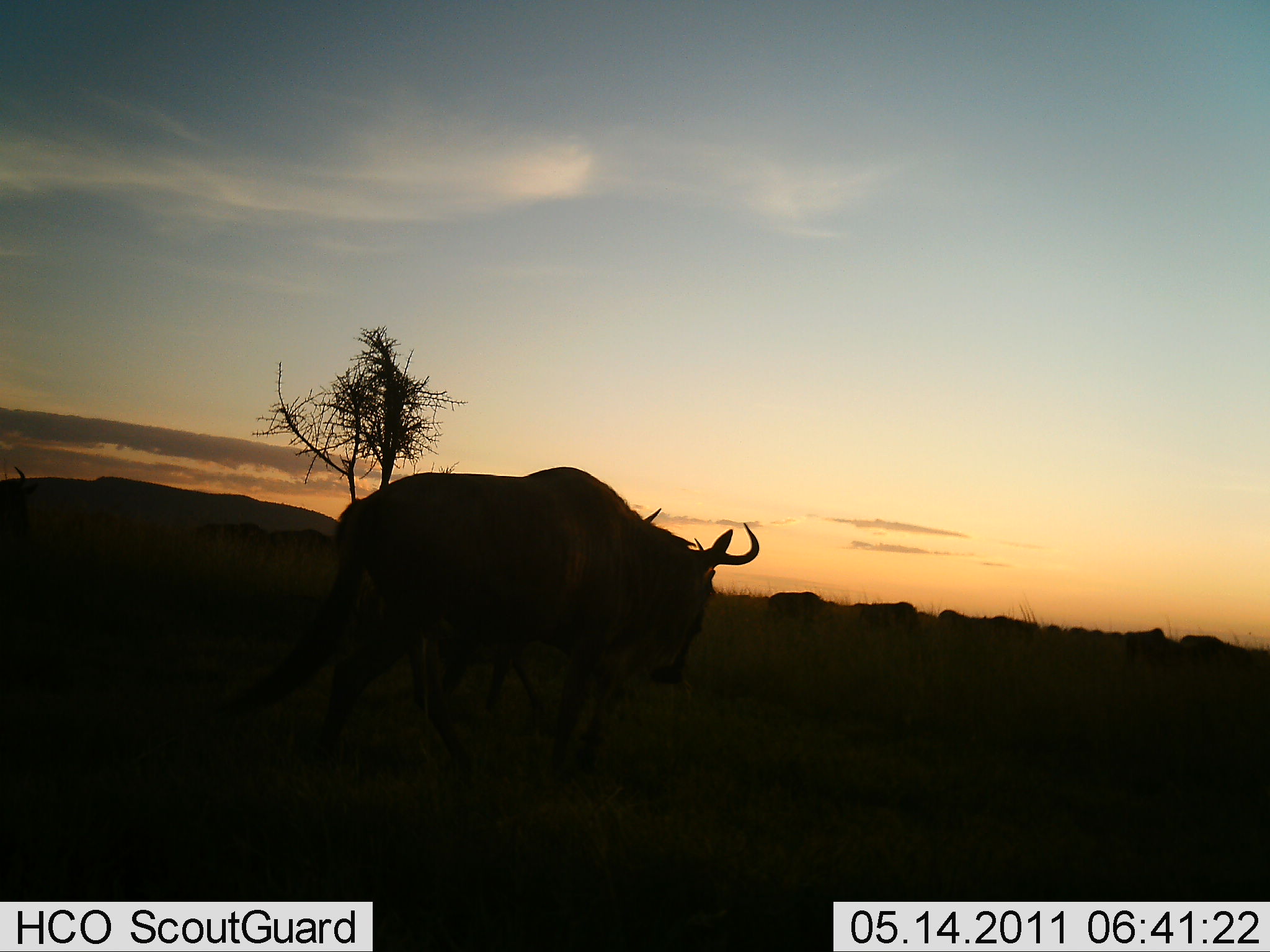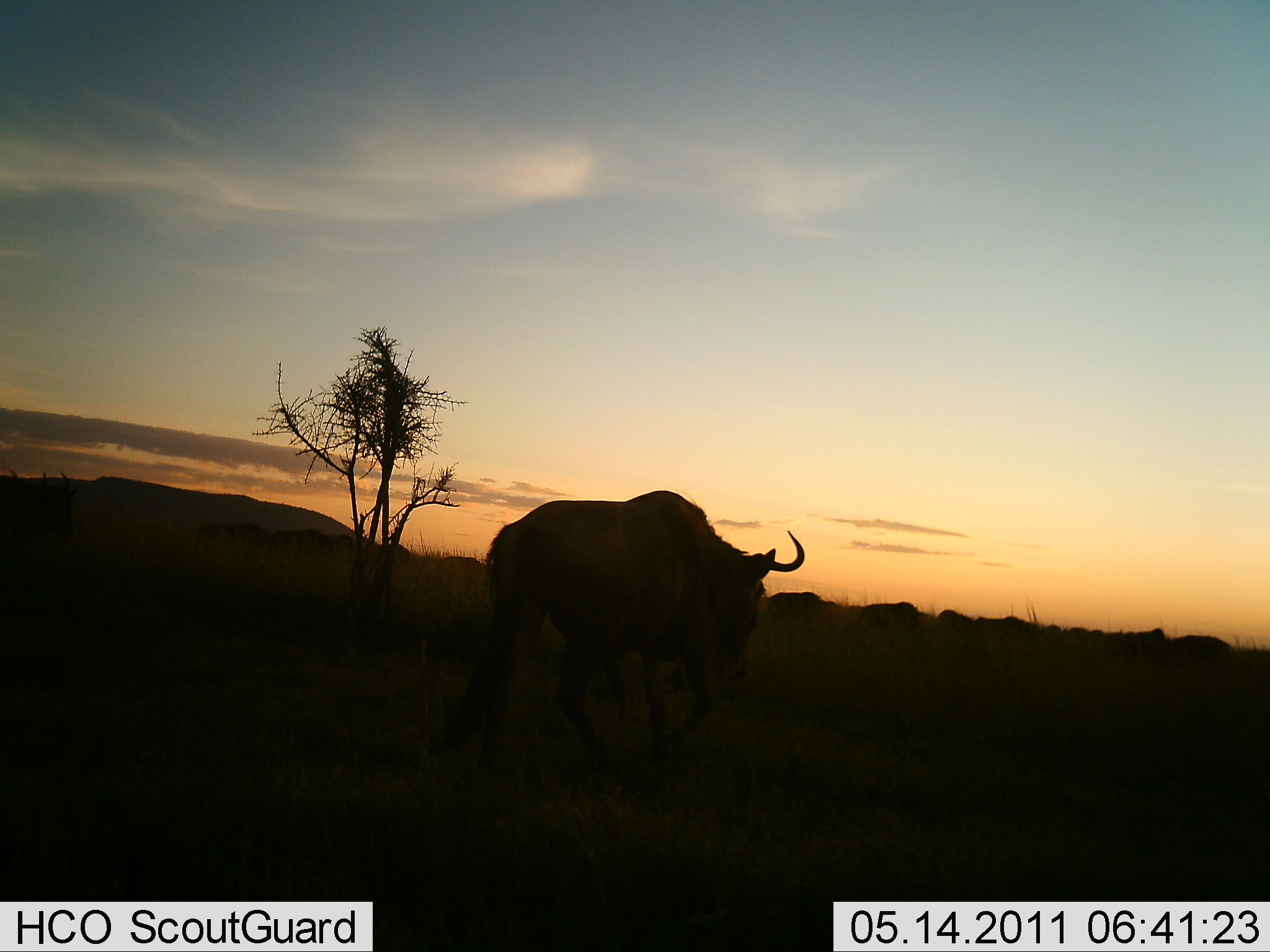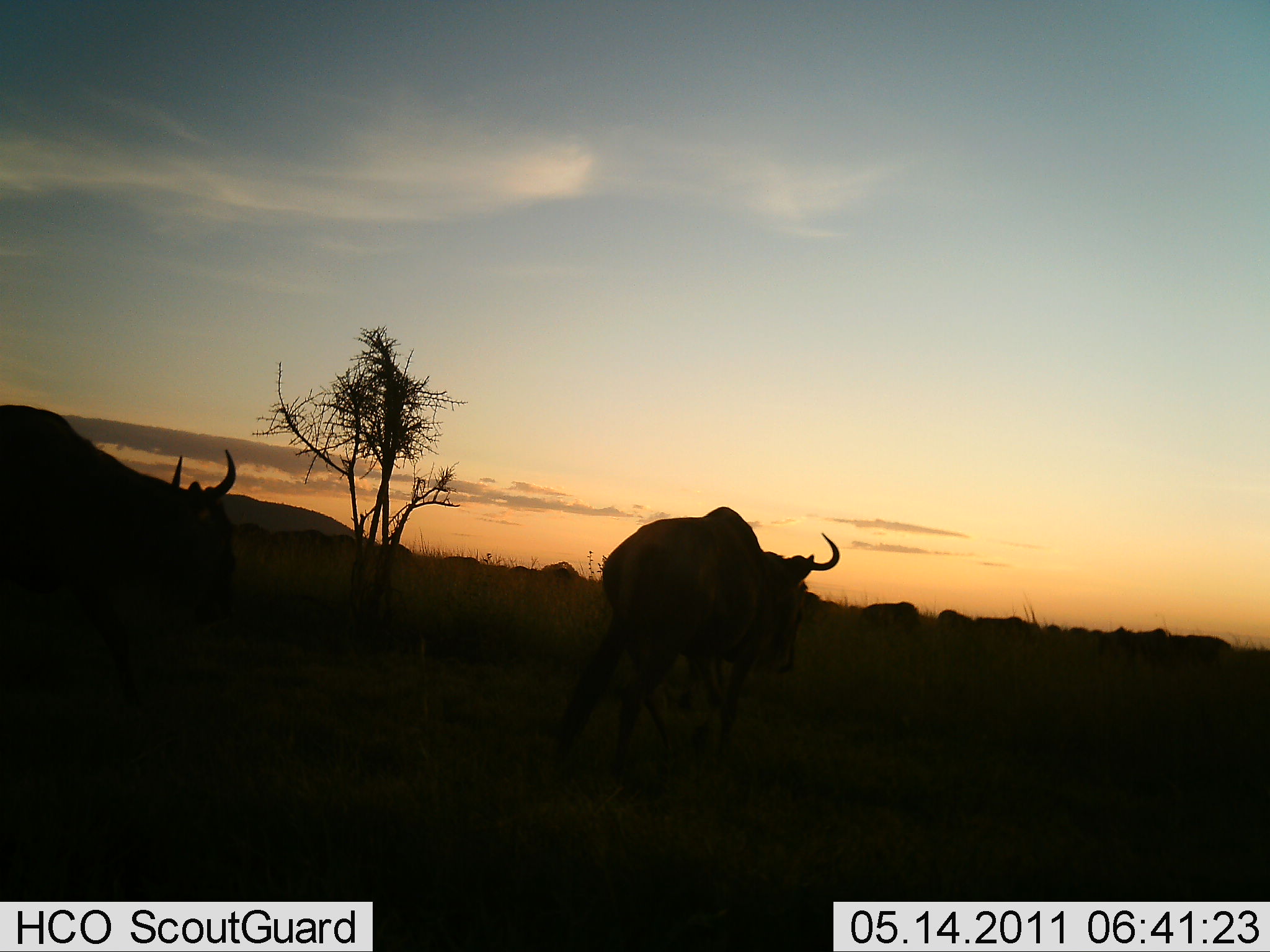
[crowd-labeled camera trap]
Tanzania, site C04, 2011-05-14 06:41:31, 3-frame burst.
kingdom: Animalia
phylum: Chordata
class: Mammalia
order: Artiodactyla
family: Bovidae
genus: Connochaetes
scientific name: Connochaetes taurinus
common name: blue wildebeest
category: wildebeest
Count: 4.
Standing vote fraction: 10%.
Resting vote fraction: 0%.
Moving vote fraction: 90%.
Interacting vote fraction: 0%.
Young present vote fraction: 20%.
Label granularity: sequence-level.